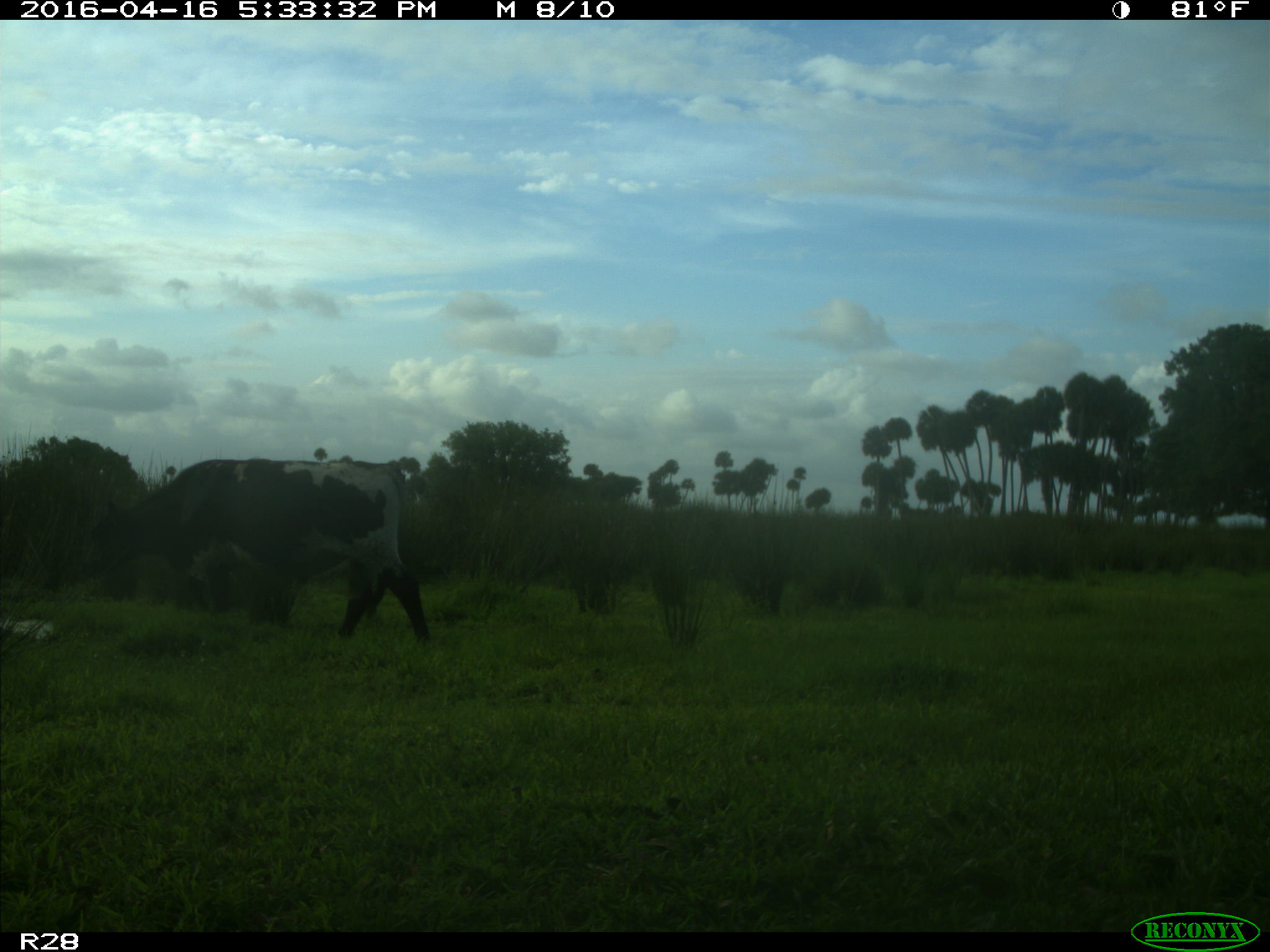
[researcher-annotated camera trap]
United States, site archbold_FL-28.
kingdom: Animalia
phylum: Chordata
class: Mammalia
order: Artiodactyla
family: Bovidae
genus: Bos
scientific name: Bos taurus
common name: domestic cow